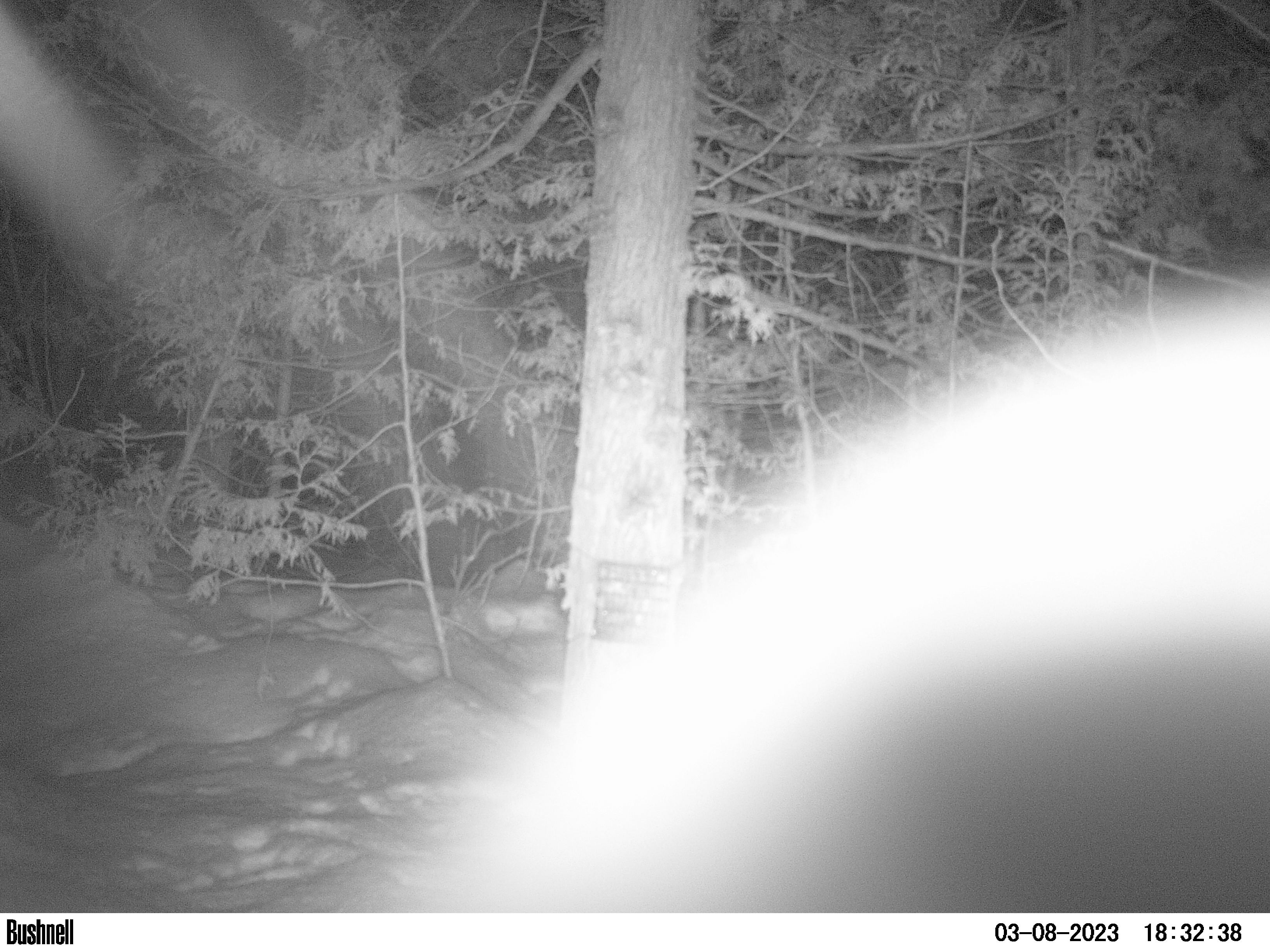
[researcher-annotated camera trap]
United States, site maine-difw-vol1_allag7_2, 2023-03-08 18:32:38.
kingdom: Animalia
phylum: Chordata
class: Mammalia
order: Lagomorpha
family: Leporidae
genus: Lepus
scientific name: Lepus americanus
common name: snowshoe hare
Snowshoe hare (Lepus americanus).